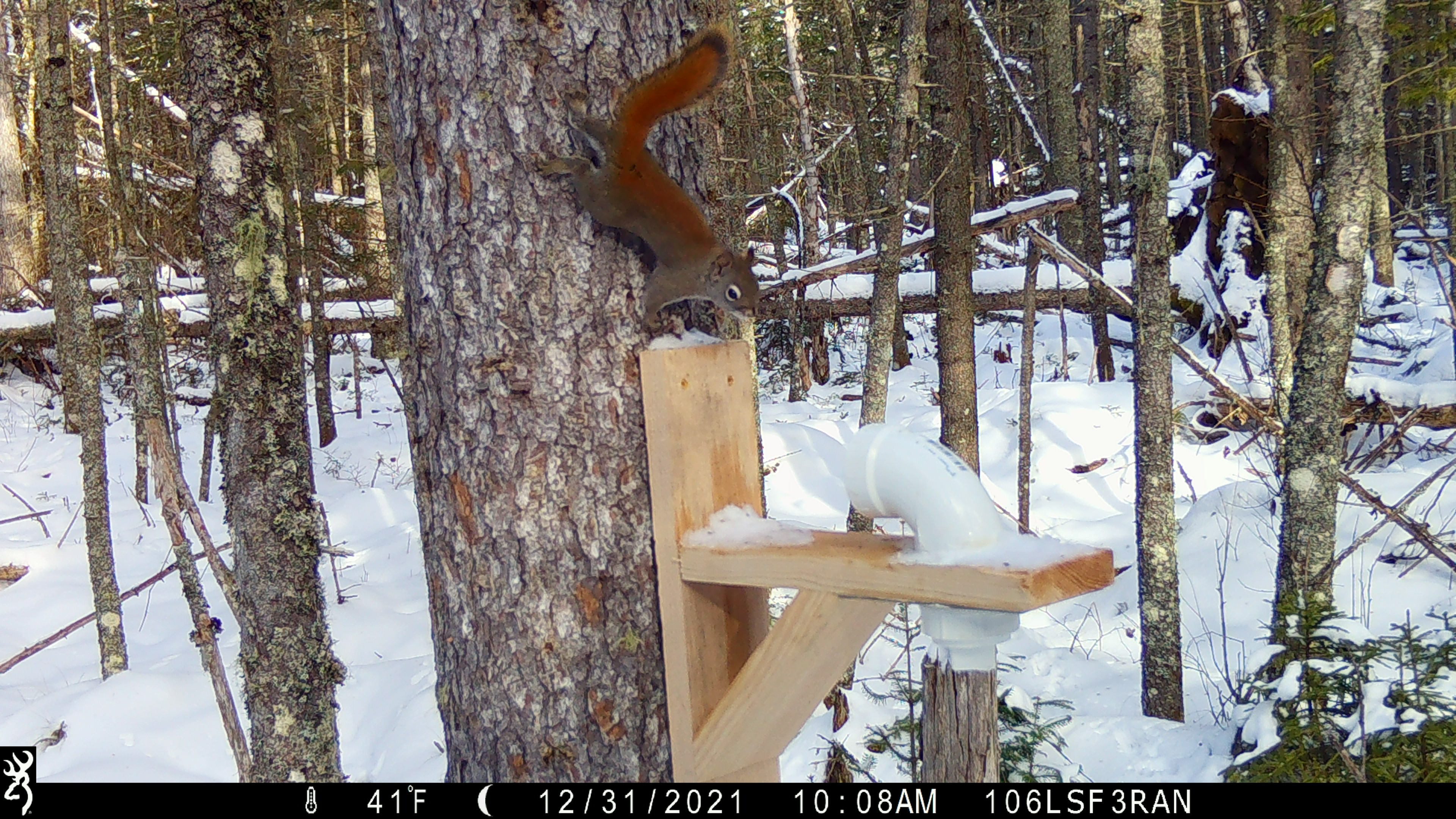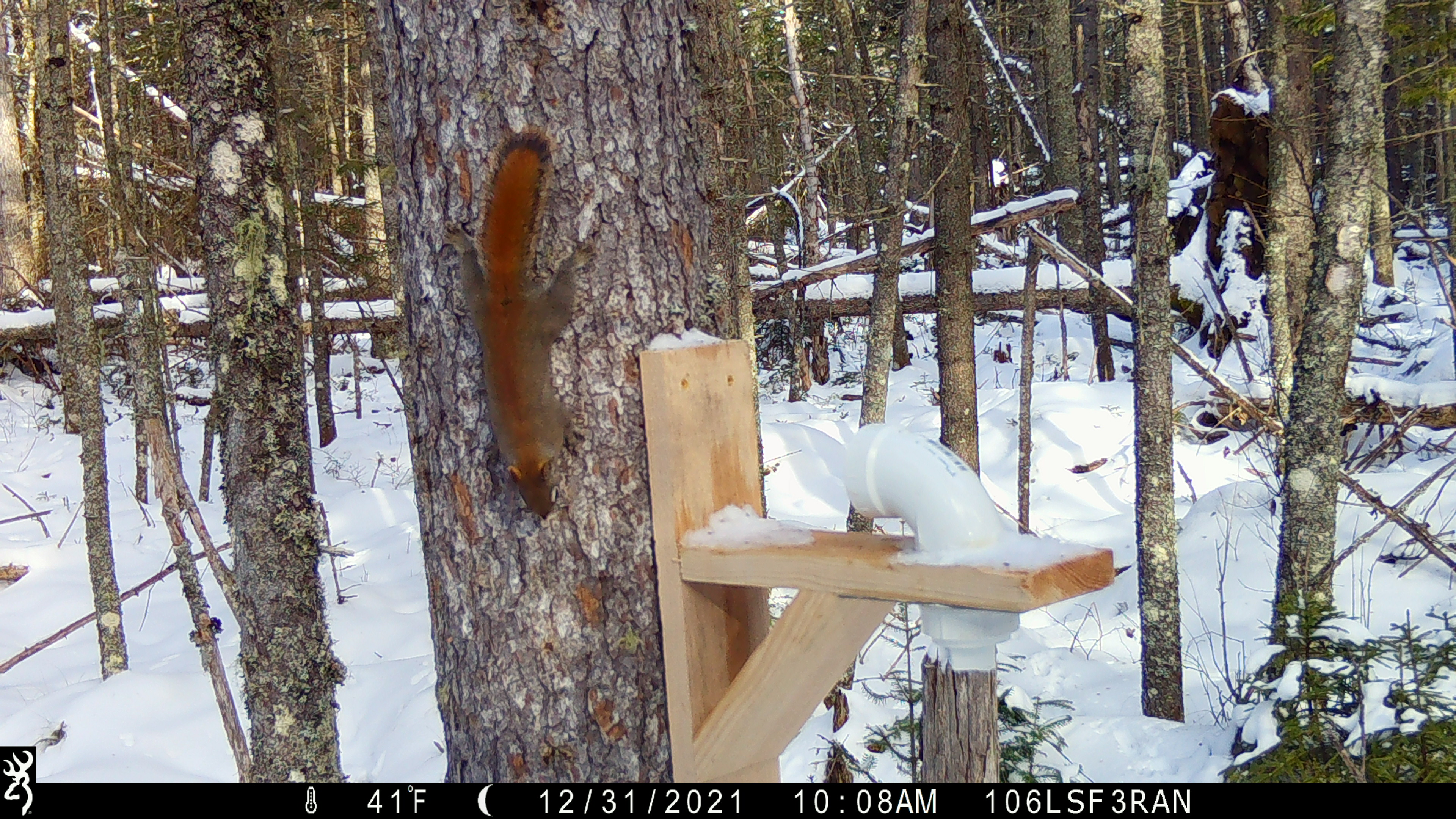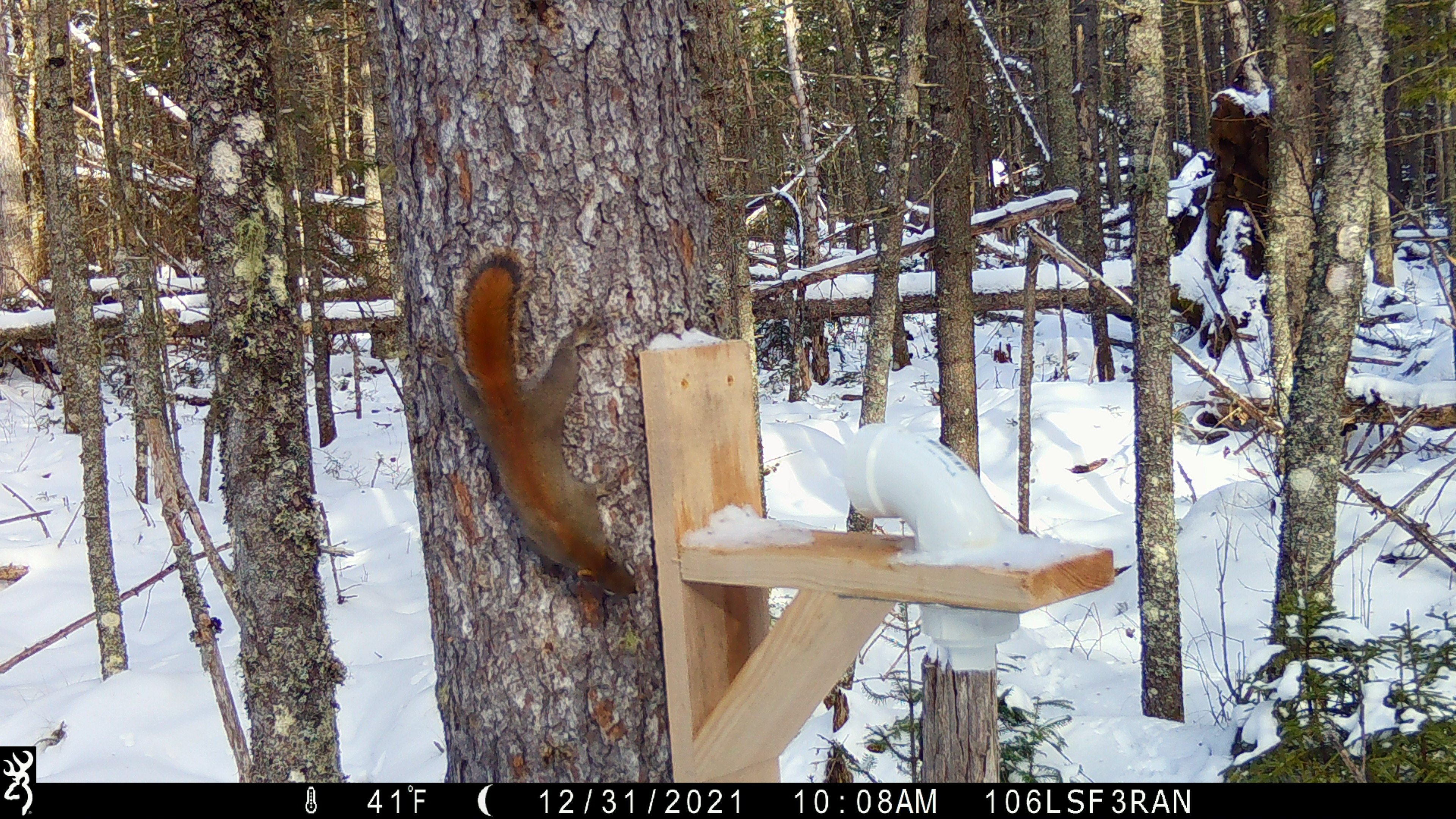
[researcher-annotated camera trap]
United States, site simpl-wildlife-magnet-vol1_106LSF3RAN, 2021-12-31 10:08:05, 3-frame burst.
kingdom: Animalia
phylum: Chordata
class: Mammalia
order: Rodentia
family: Sciuridae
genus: Tamiasciurus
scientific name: Tamiasciurus hudsonicus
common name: red squirrel